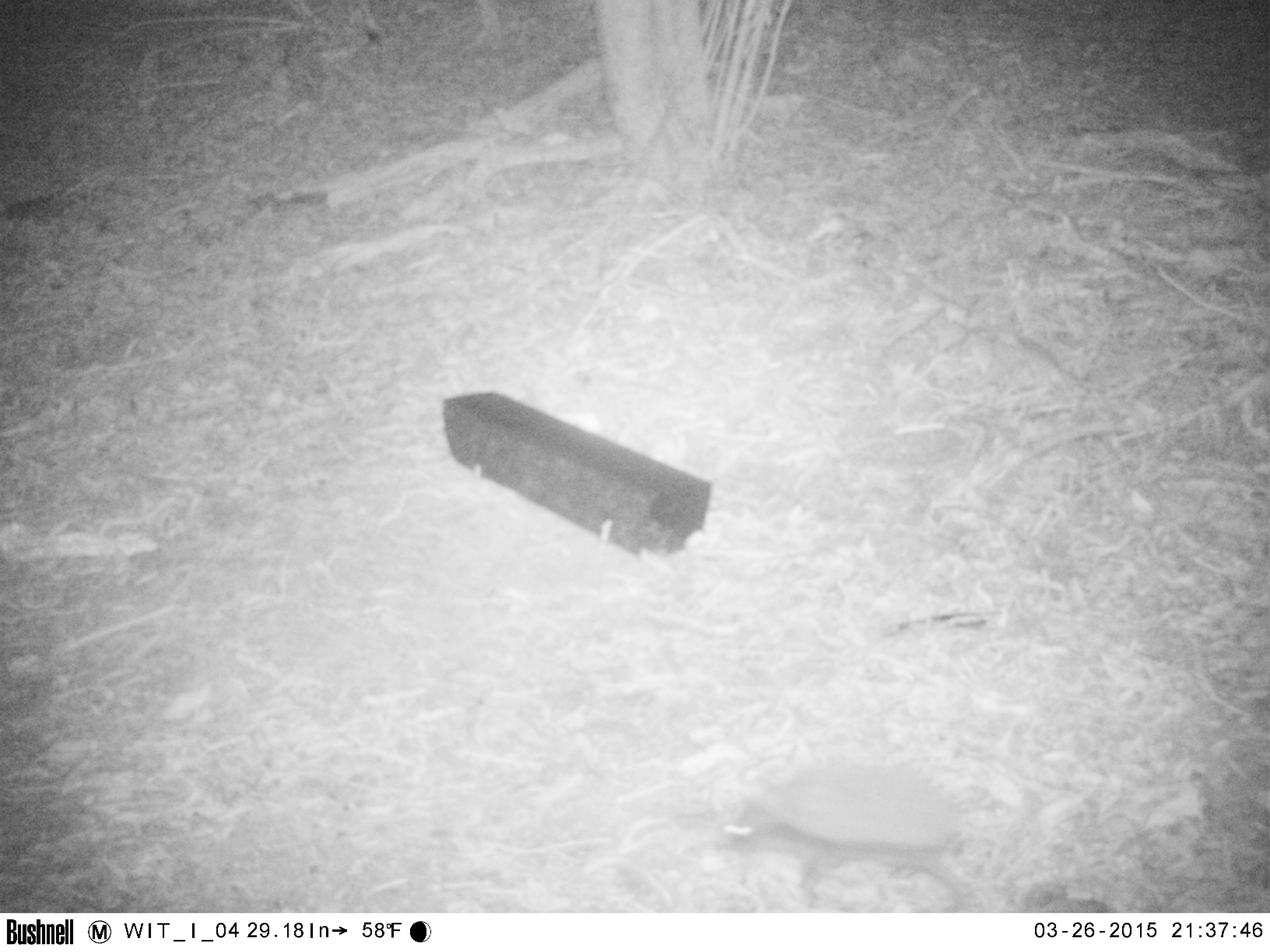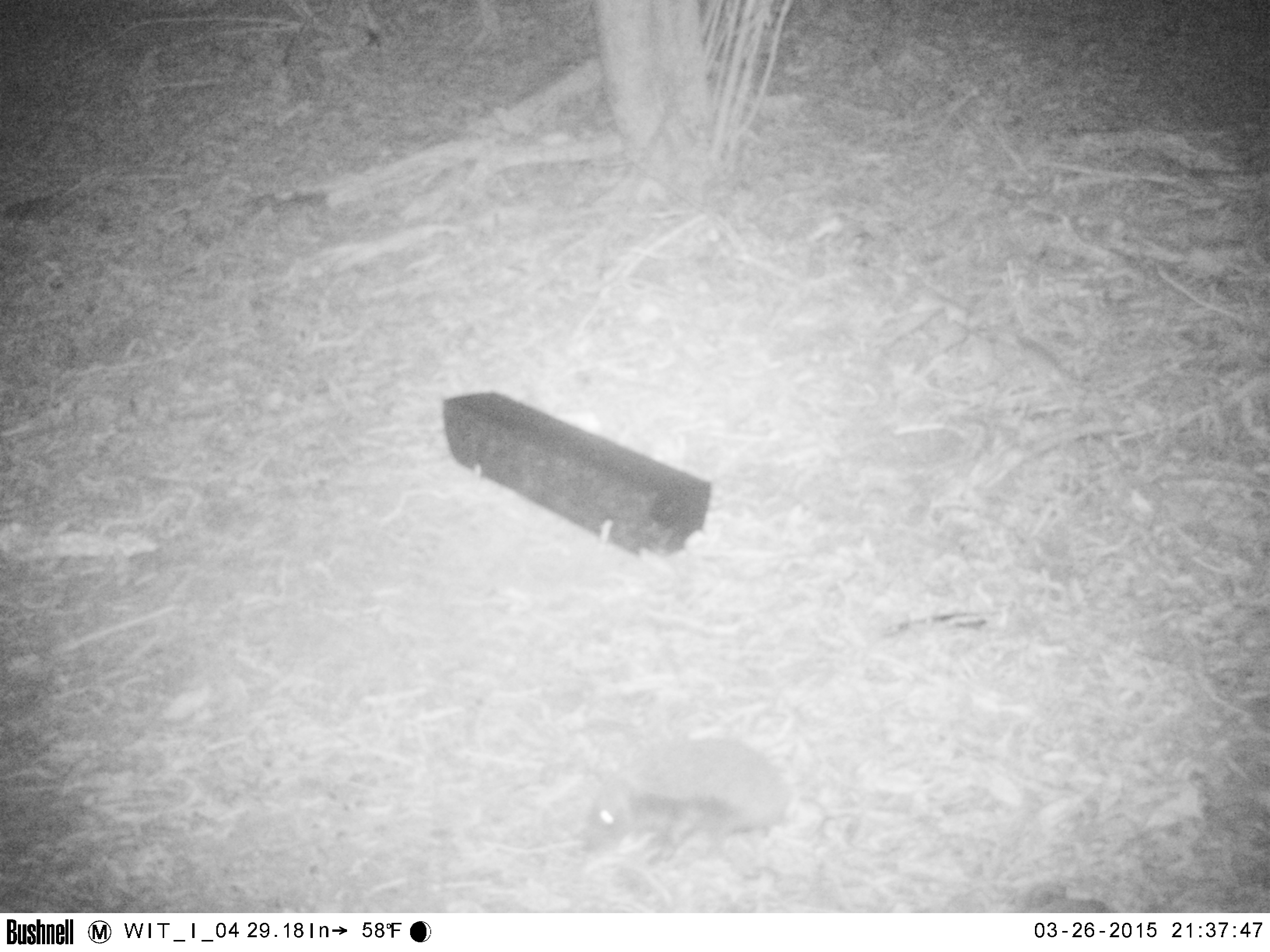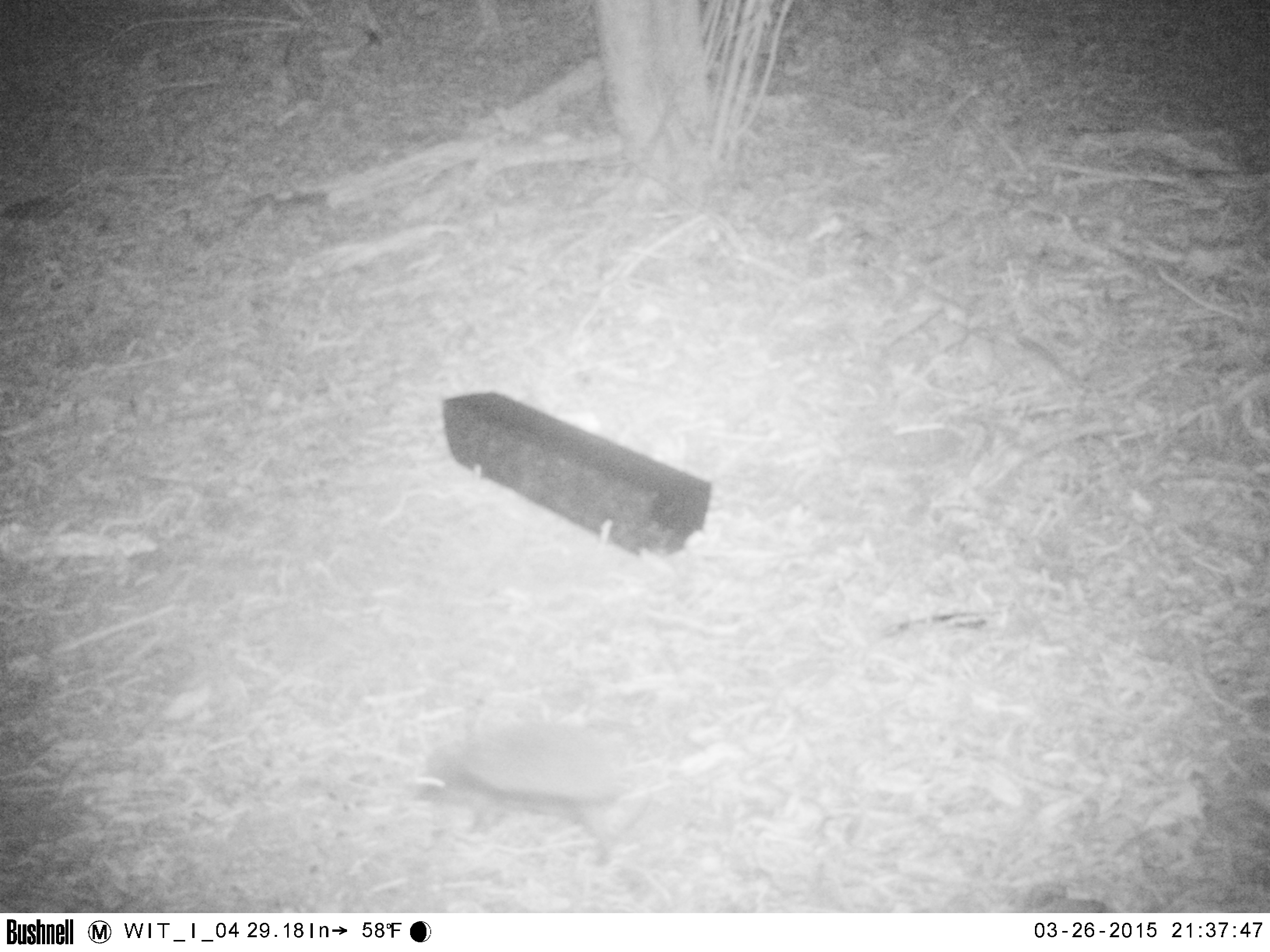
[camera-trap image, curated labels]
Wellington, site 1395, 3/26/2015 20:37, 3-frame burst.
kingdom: Animalia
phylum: Chordata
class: Mammalia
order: Eulipotyphla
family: Erinaceidae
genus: Erinaceus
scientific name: Erinaceus europaeus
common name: hedgehog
Hedgehog (Erinaceus europaeus).